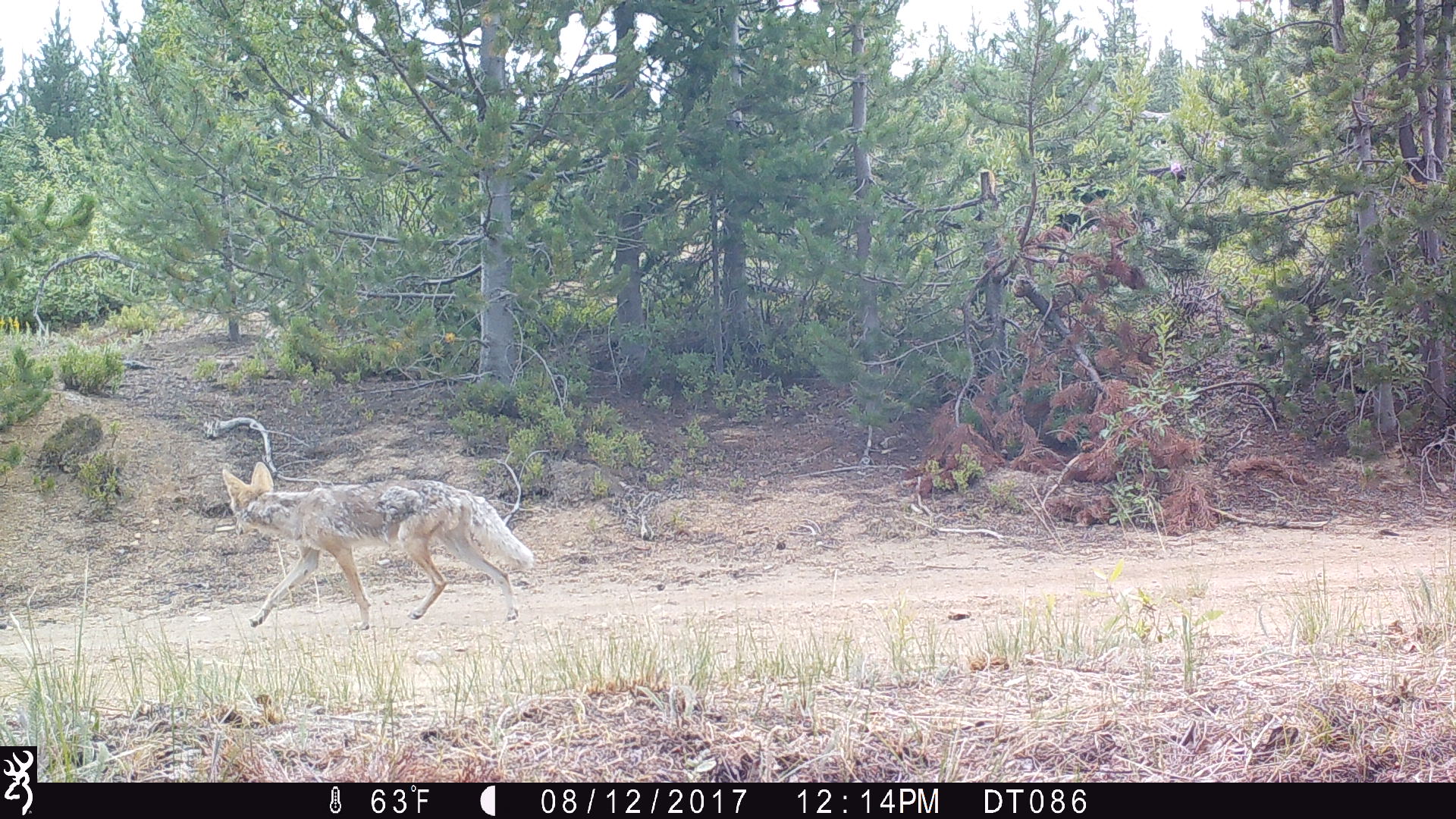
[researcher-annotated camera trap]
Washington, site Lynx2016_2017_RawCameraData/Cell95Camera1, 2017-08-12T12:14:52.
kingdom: Animalia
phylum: Chordata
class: Mammalia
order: Carnivora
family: Canidae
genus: Canis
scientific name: Canis latrans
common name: coyote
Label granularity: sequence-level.